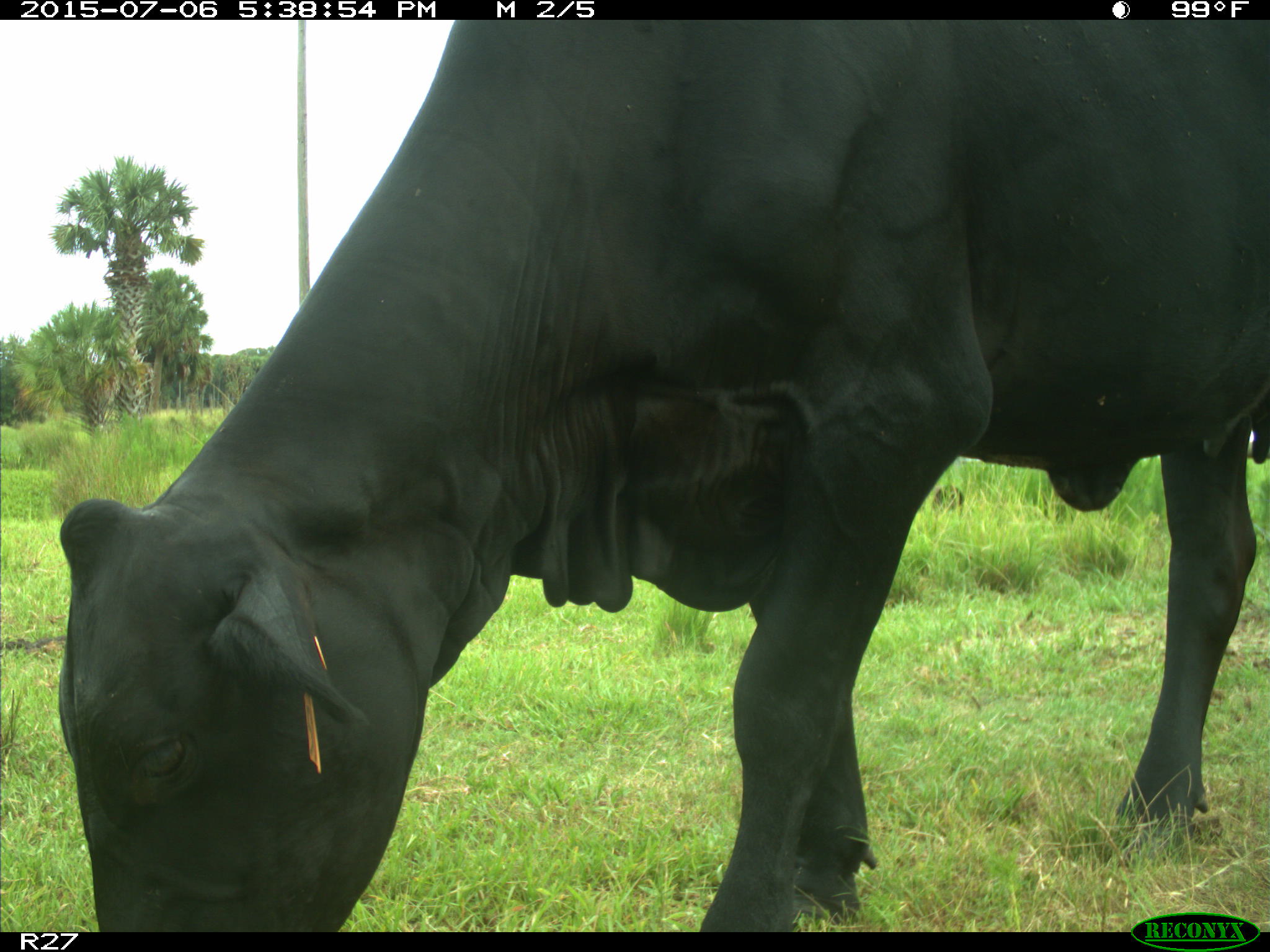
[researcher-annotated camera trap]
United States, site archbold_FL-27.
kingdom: Animalia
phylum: Chordata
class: Mammalia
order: Artiodactyla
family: Bovidae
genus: Bos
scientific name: Bos taurus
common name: domestic cow